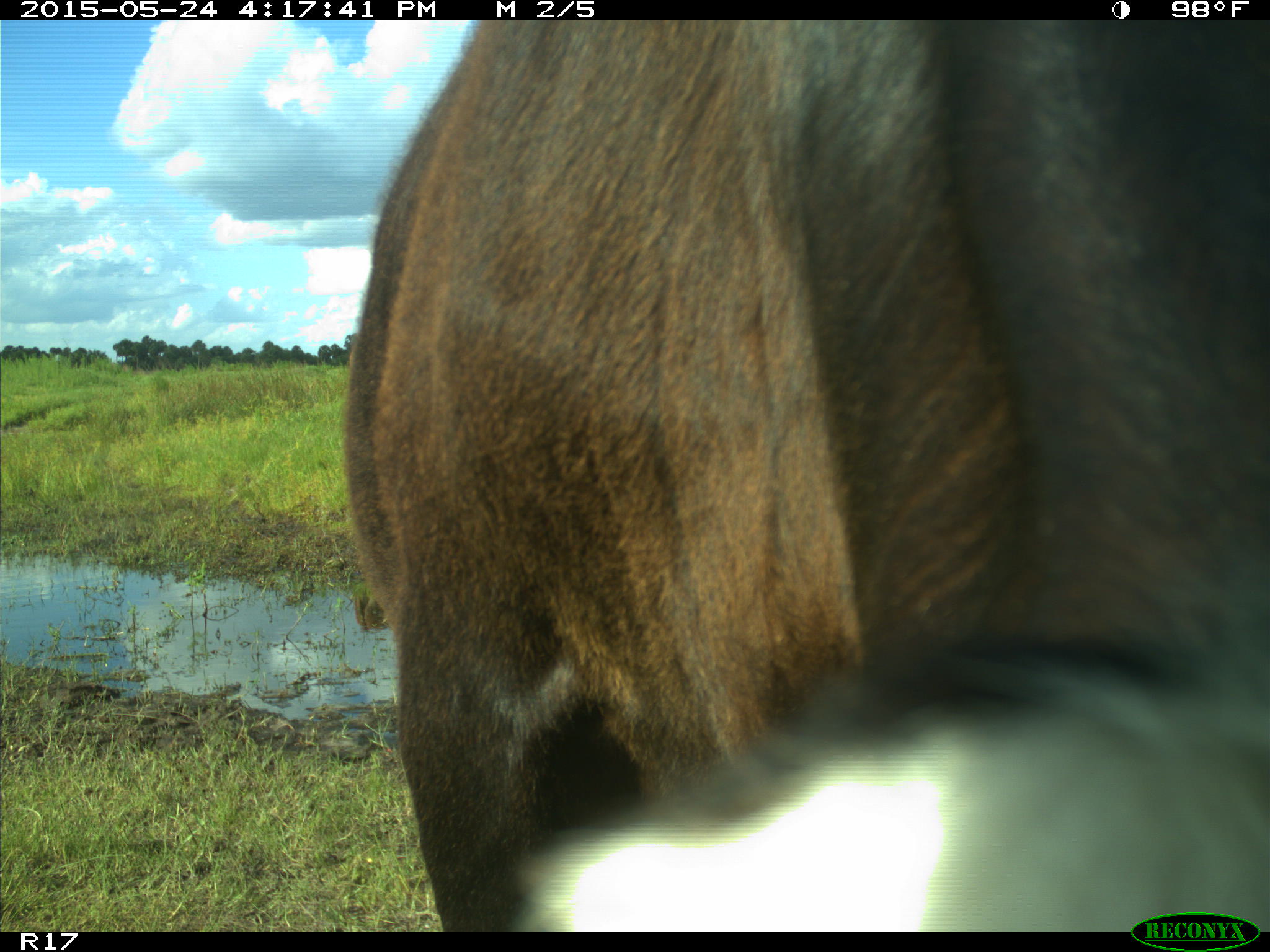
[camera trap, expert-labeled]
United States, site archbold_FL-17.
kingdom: Animalia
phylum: Chordata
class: Mammalia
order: Artiodactyla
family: Bovidae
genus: Bos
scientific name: Bos taurus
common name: domestic cow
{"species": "Bos taurus (domestic cow)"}